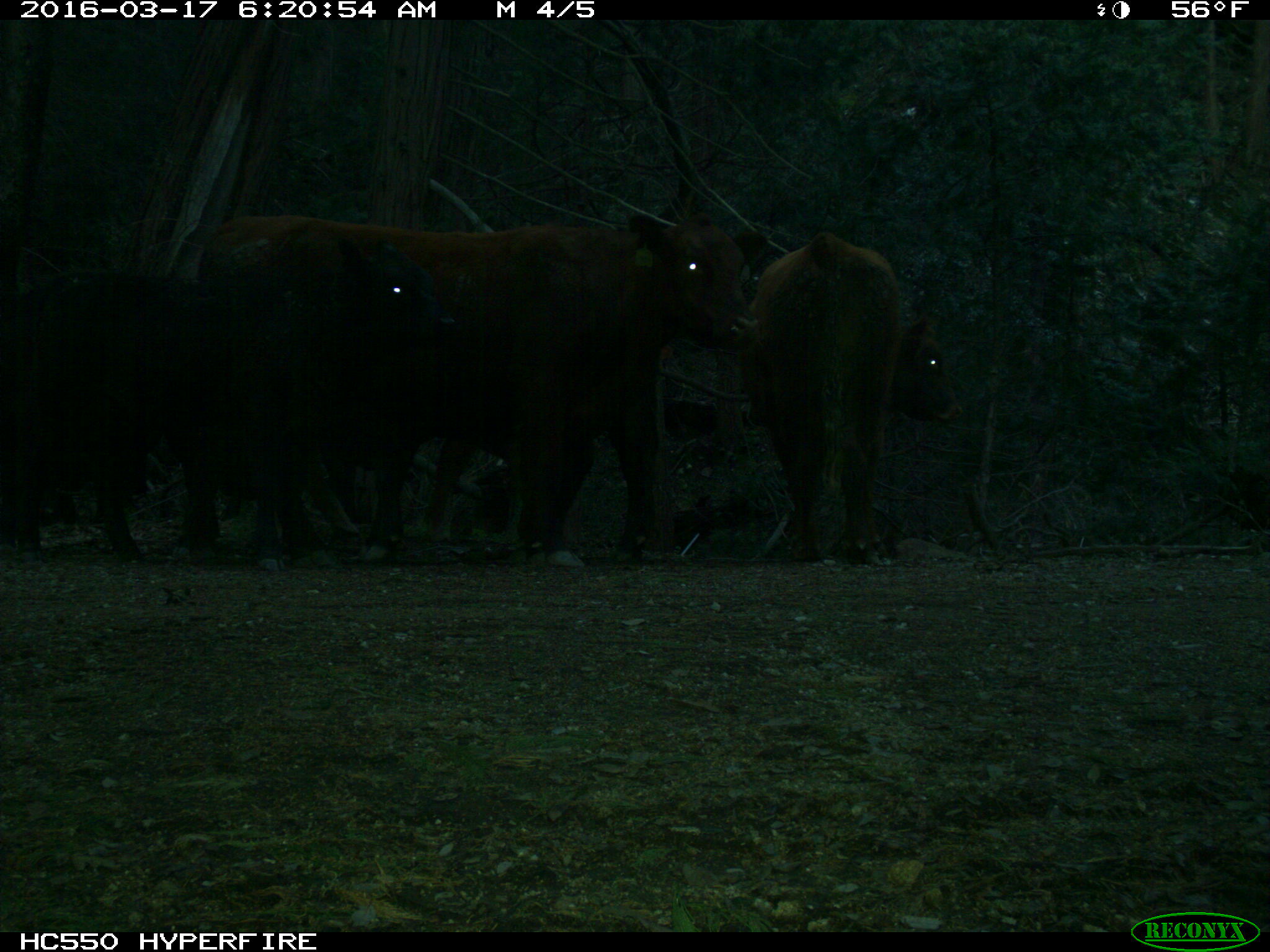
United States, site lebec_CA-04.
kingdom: Animalia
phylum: Chordata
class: Mammalia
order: Artiodactyla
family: Bovidae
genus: Bos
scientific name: Bos taurus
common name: domestic cow